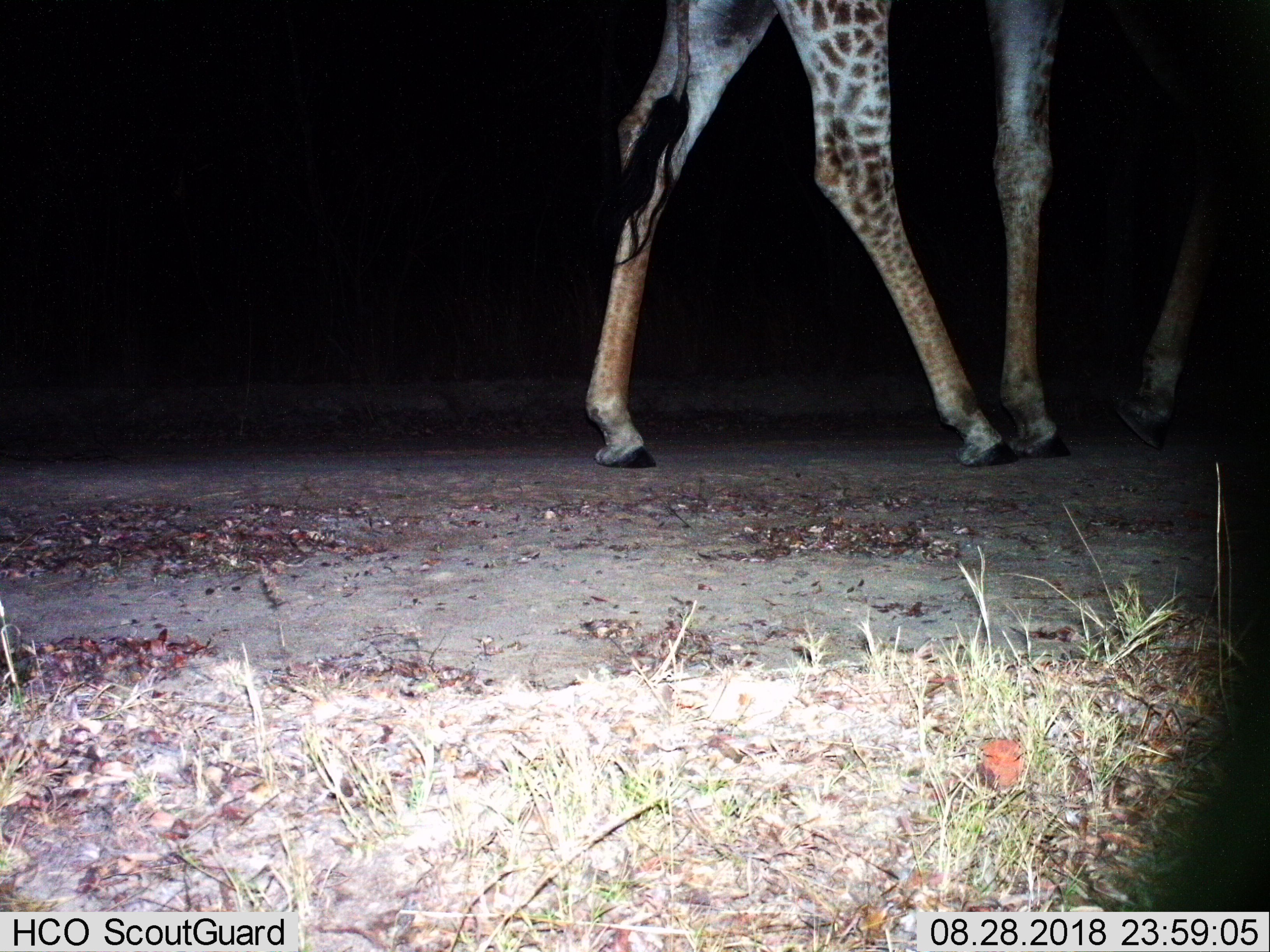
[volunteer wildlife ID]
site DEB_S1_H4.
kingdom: Animalia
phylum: Chordata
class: Mammalia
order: Artiodactyla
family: Giraffidae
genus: Giraffa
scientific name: Giraffa camelopardalis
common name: giraffe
Giraffe (Giraffa camelopardalis), count 1. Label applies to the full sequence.